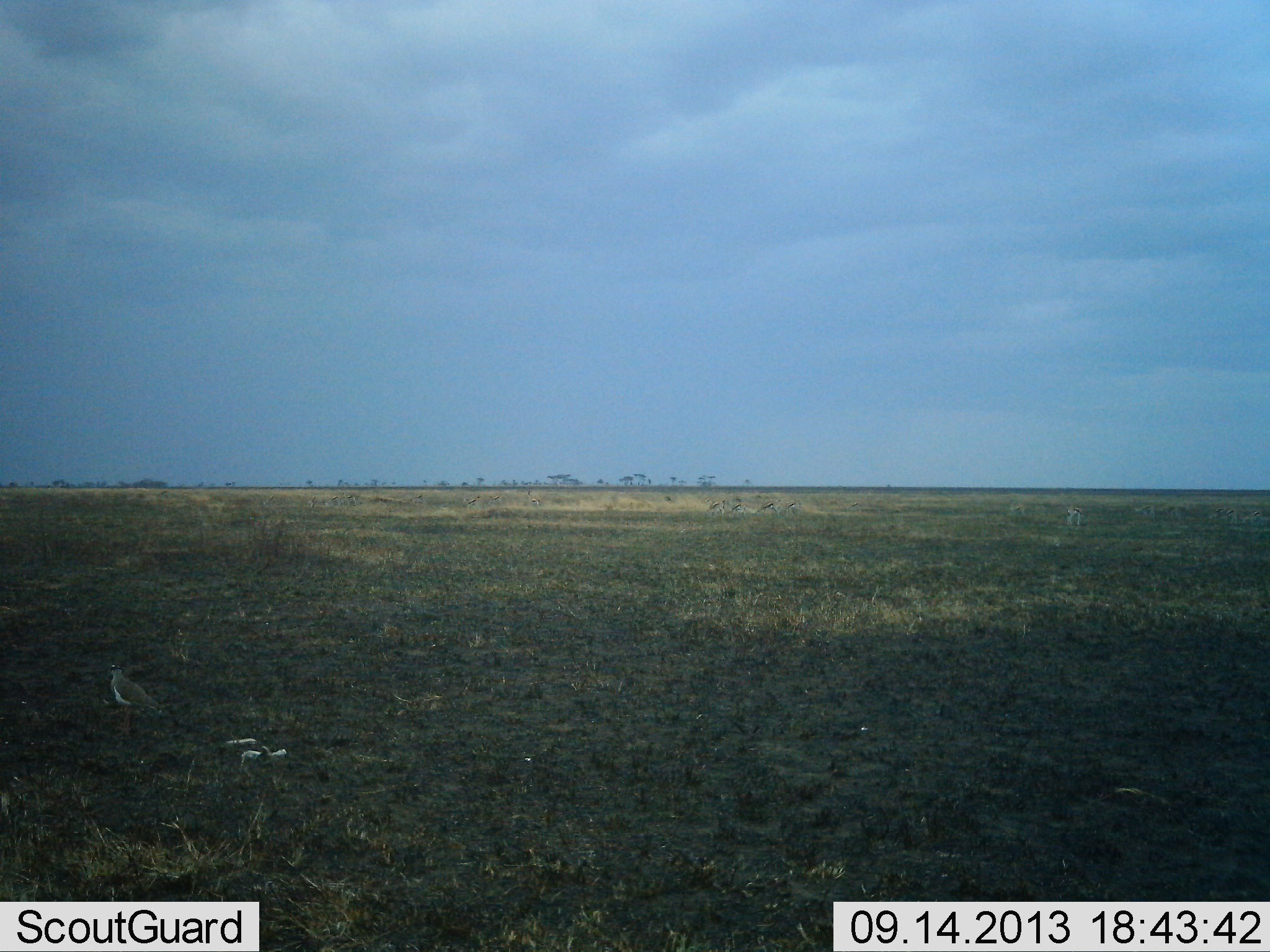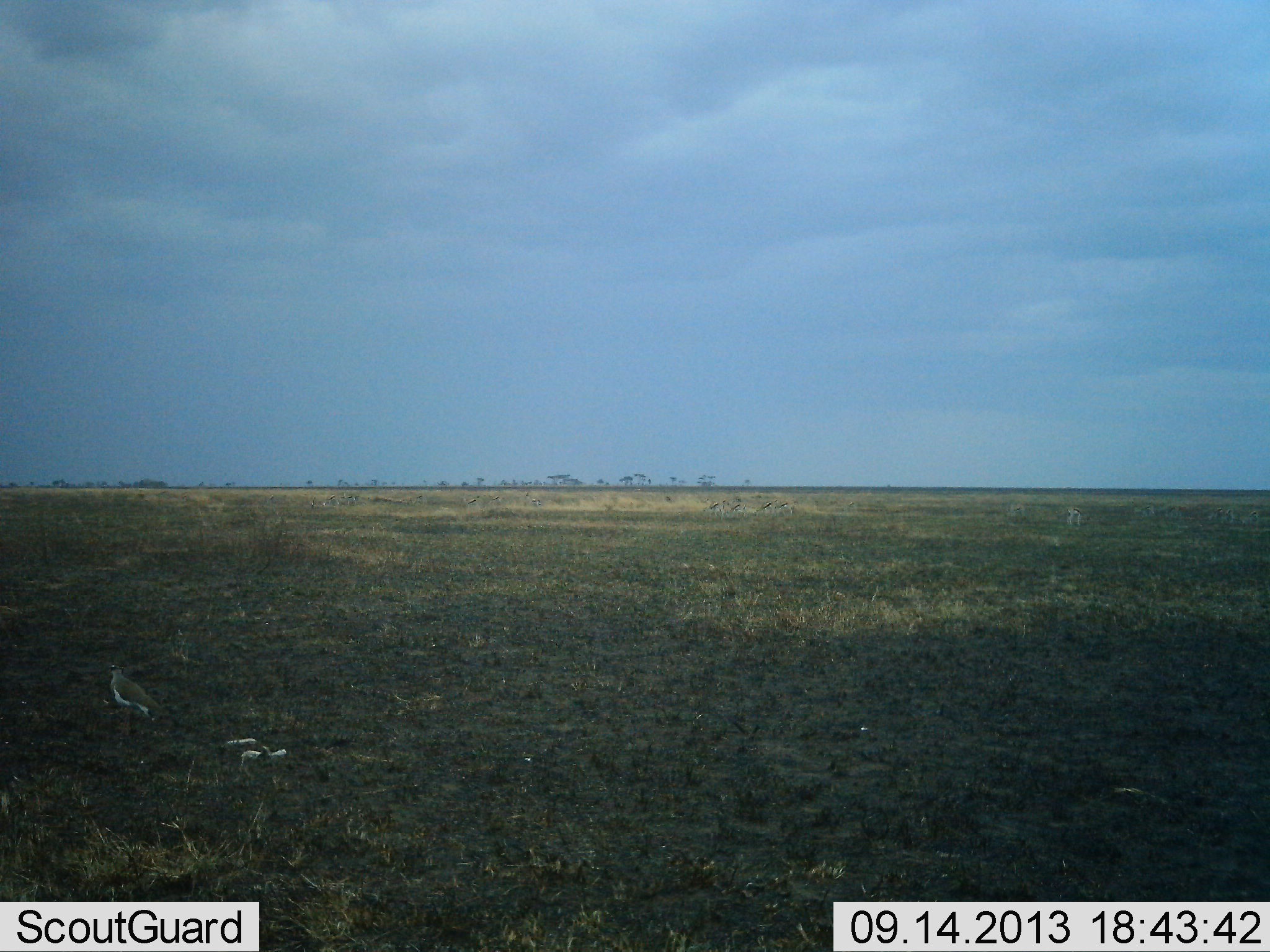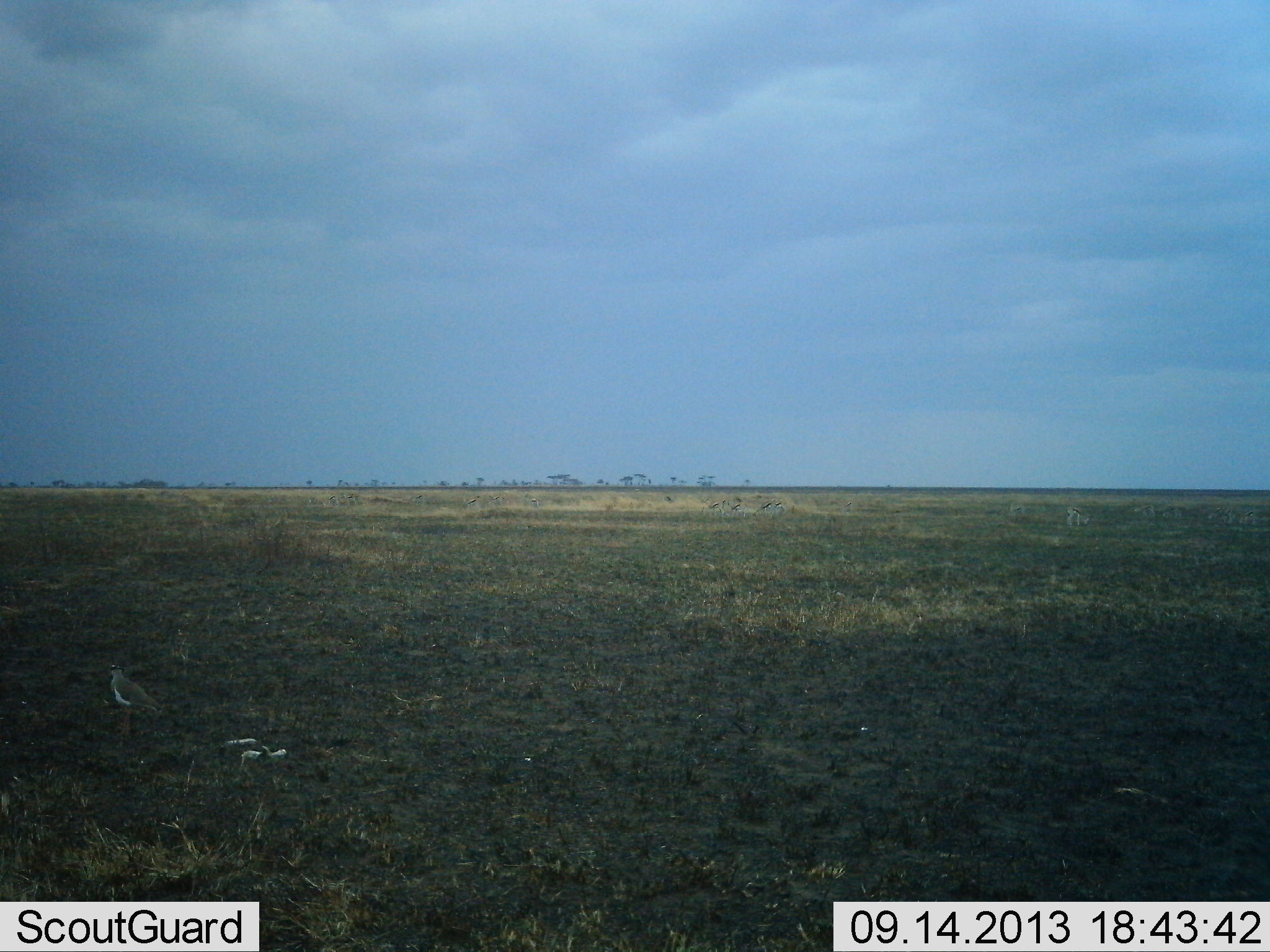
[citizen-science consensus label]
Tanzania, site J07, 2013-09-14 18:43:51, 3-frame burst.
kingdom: Animalia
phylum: Chordata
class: Aves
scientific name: Aves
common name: bird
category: otherbird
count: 1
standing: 83%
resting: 8%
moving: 0%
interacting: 0%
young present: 0%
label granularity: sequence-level